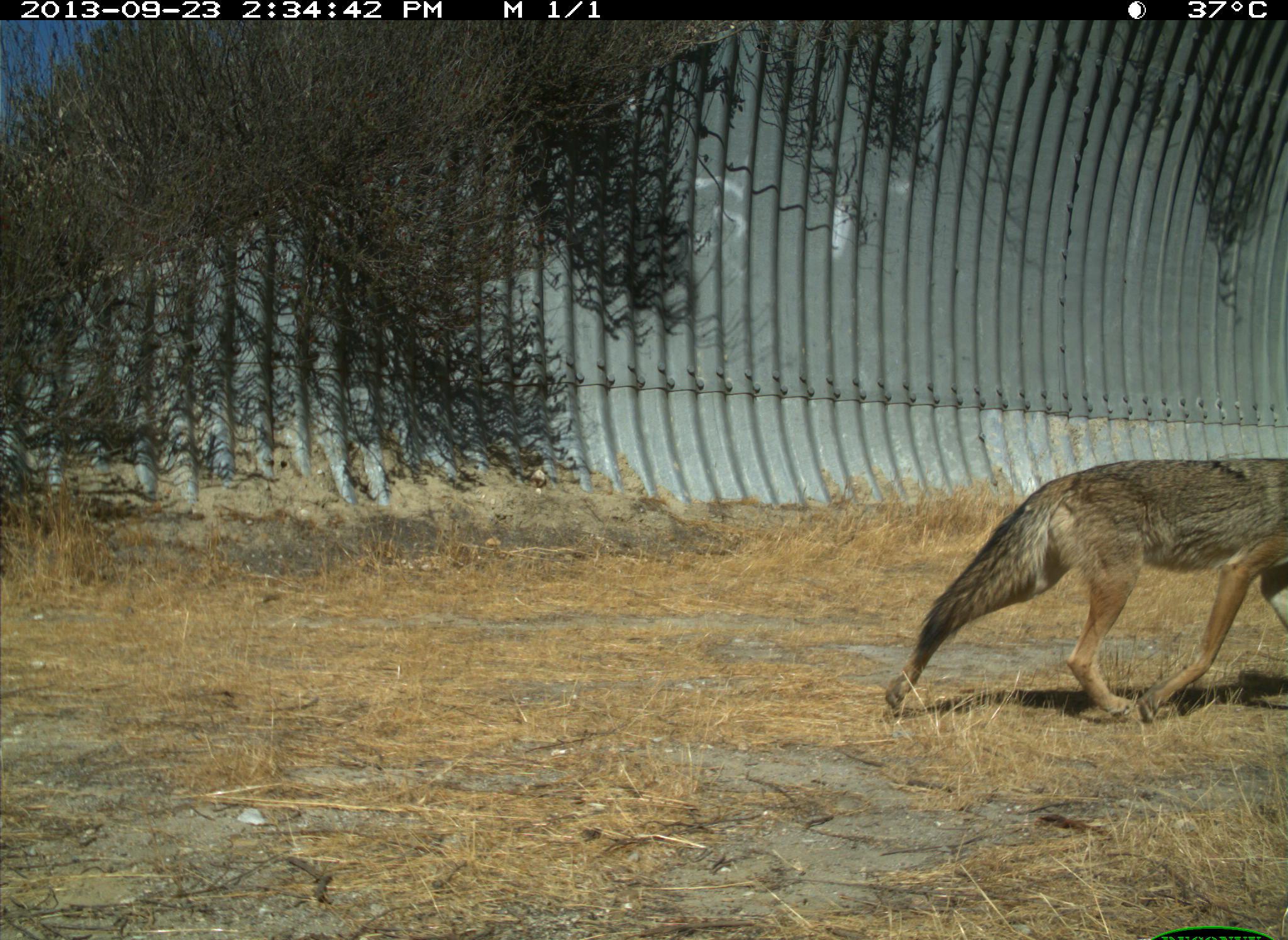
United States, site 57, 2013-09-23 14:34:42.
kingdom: Animalia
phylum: Chordata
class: Mammalia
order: Carnivora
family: Canidae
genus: Canis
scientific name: Canis latrans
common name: coyote